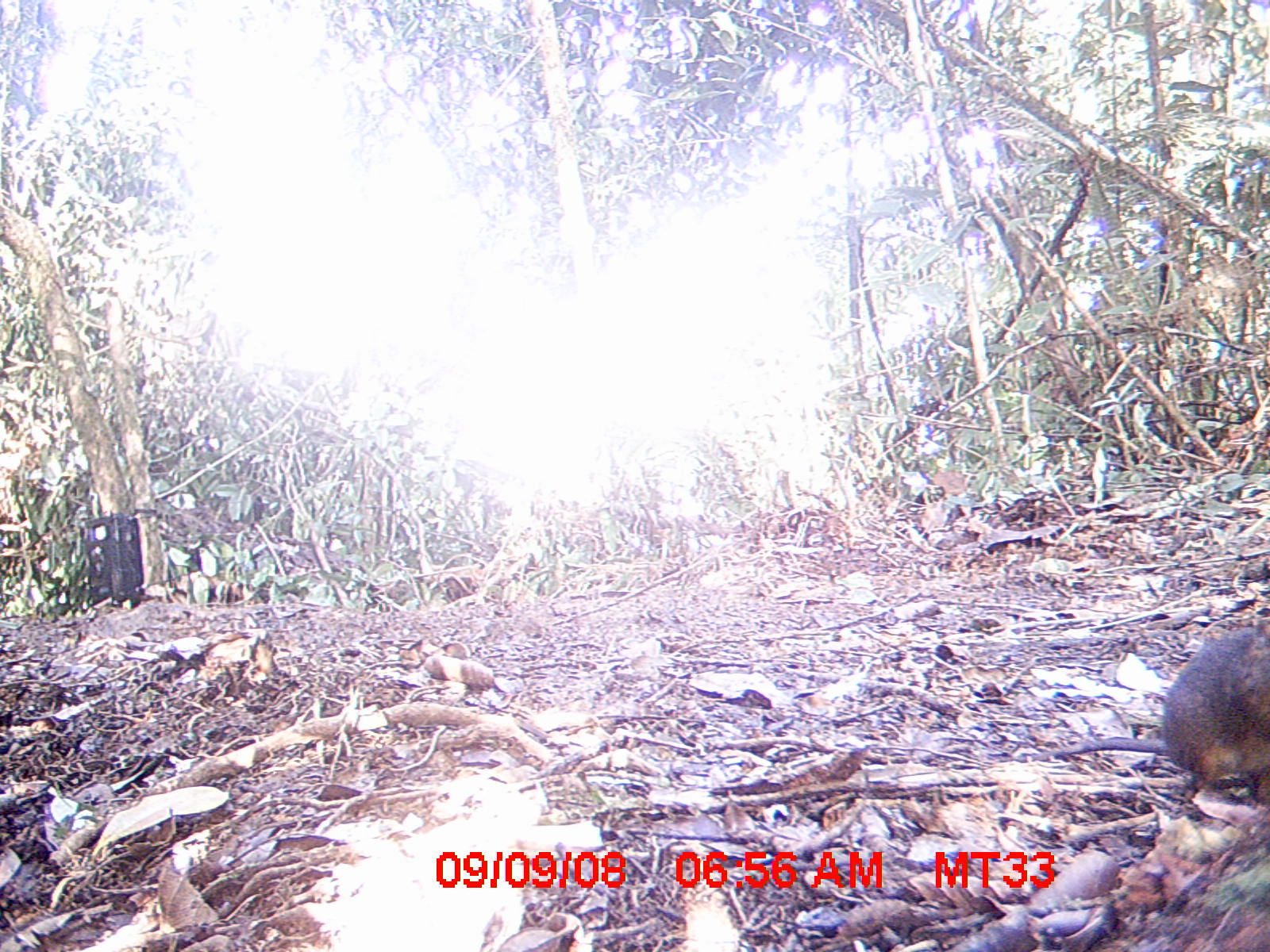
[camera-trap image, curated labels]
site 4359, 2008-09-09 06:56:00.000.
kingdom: Animalia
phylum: Chordata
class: Aves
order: Coraciiformes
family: Brachypteraciidae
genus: Brachypteracias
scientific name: Brachypteracias squamiger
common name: scaly ground-roller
Brachypteracias squamiger (scaly ground-roller), count 1.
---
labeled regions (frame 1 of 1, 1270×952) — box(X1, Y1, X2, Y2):
brachypteracias squamiger: box(1027, 615, 1267, 817)